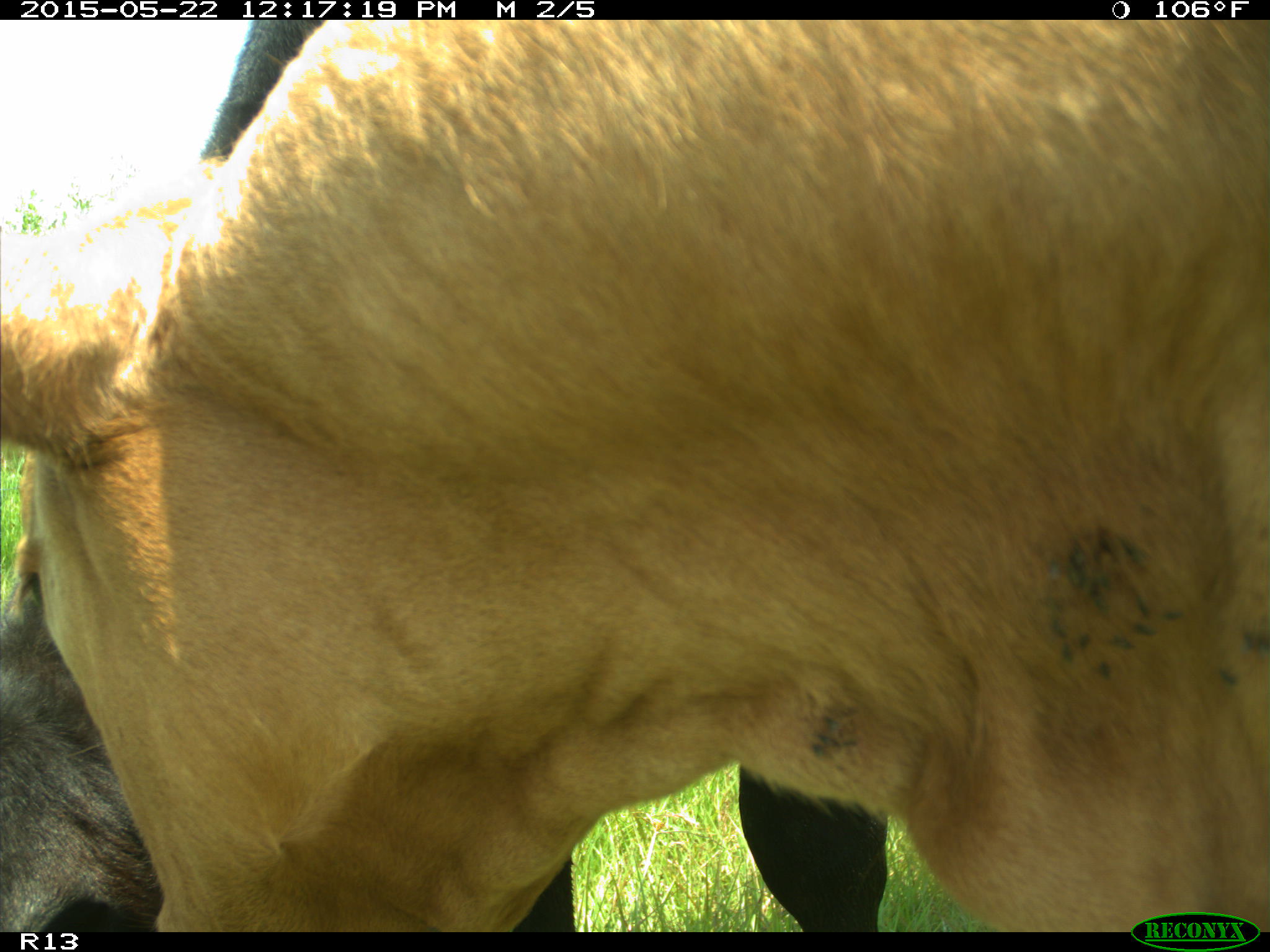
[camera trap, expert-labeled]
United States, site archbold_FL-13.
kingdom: Animalia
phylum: Chordata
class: Mammalia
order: Artiodactyla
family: Bovidae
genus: Bos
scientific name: Bos taurus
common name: domestic cow